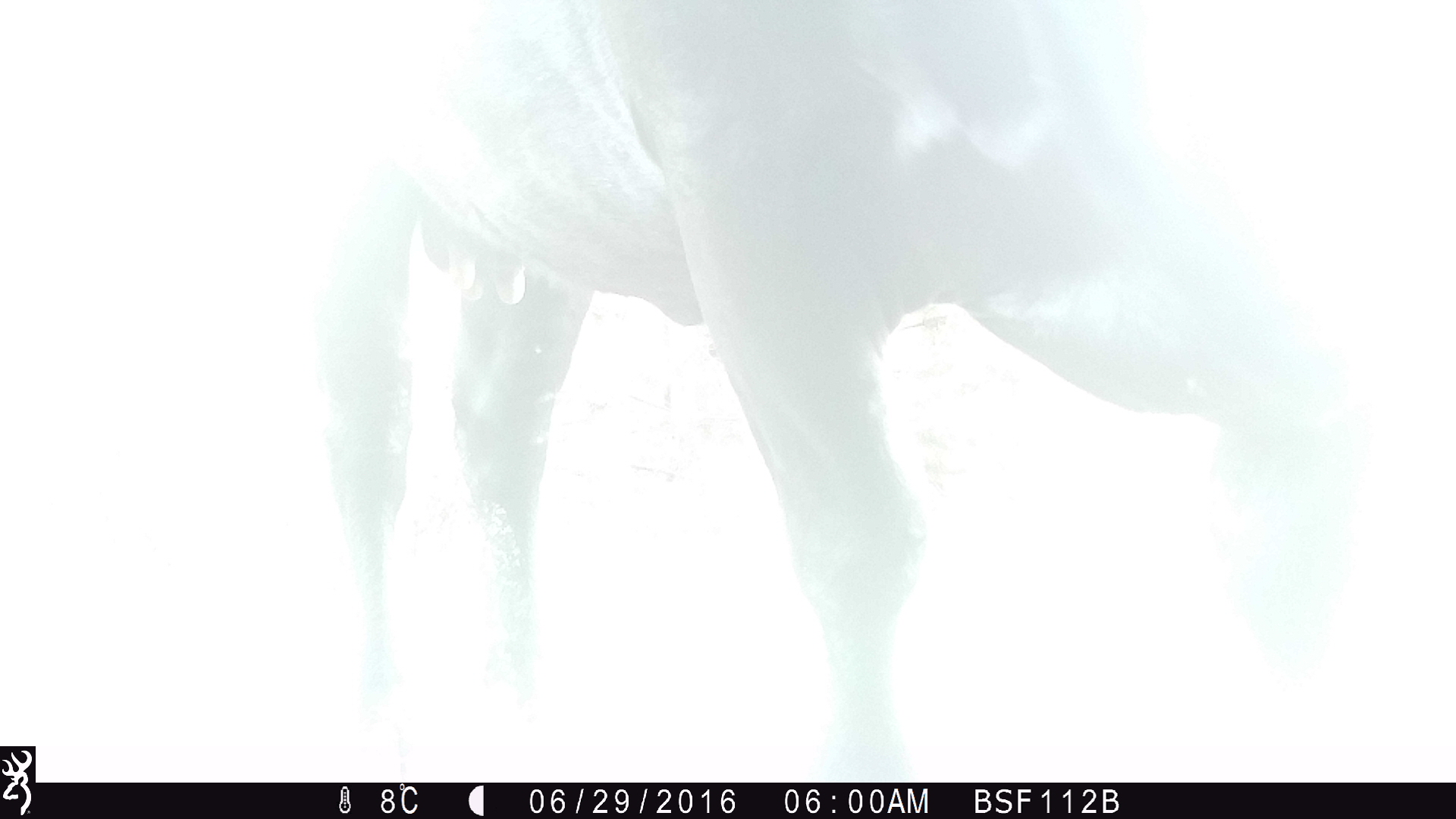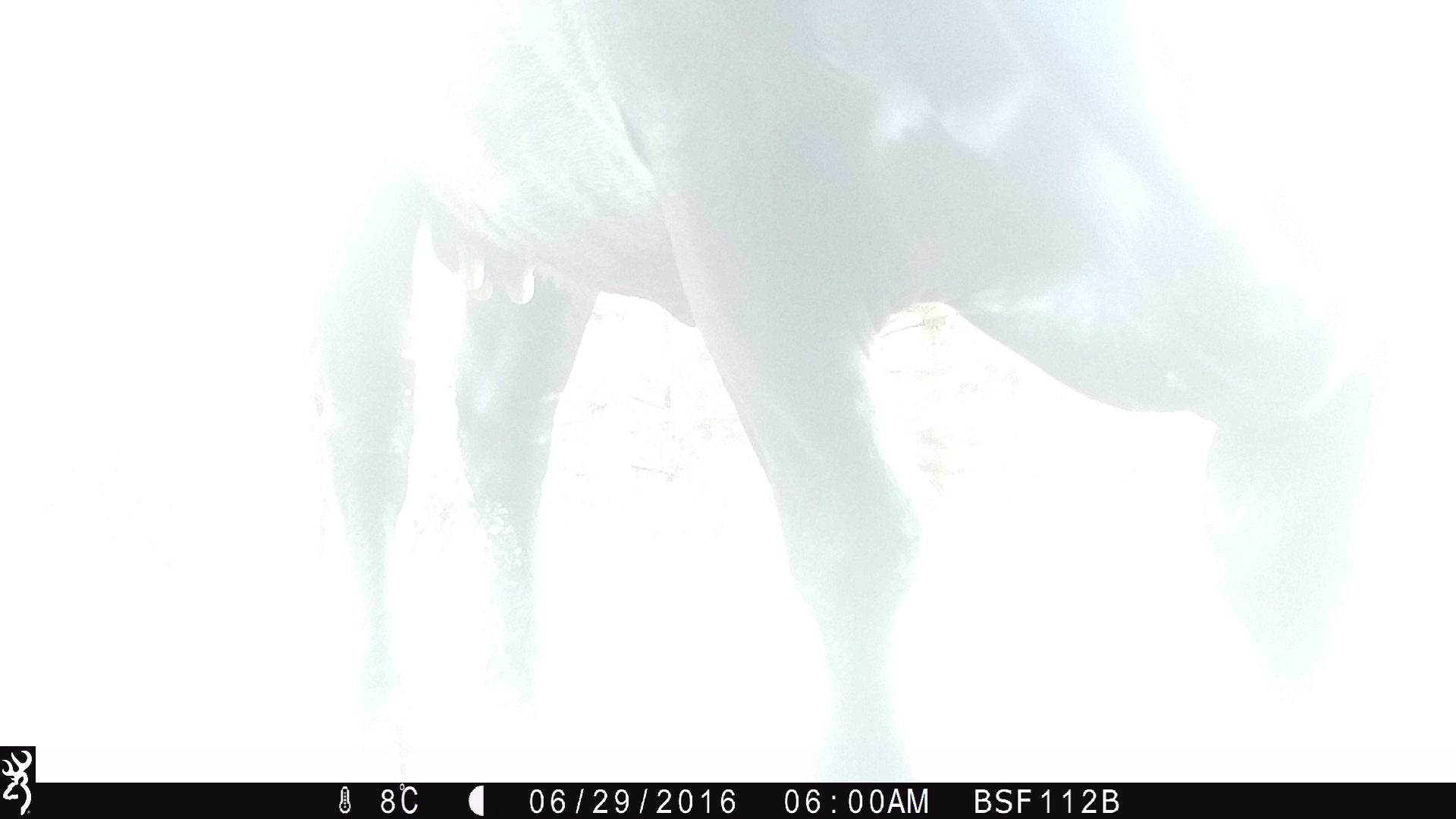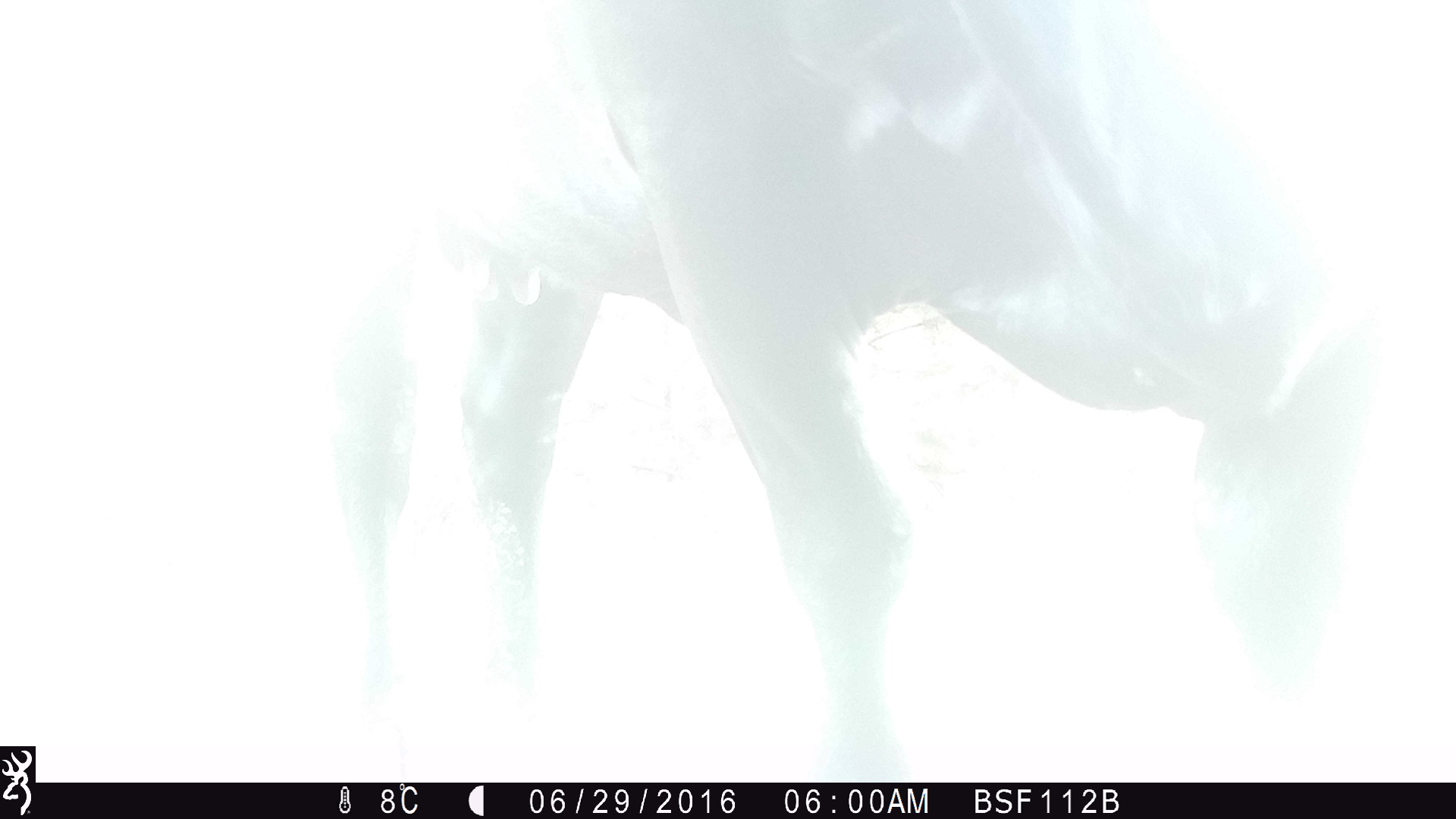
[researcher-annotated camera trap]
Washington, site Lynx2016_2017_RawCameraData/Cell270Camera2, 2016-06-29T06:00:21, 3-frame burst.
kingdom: Animalia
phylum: Chordata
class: Mammalia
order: Artiodactyla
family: Bovidae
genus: Bos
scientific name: Bos taurus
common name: domestic cattle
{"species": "domestic cattle (Bos taurus)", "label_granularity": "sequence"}